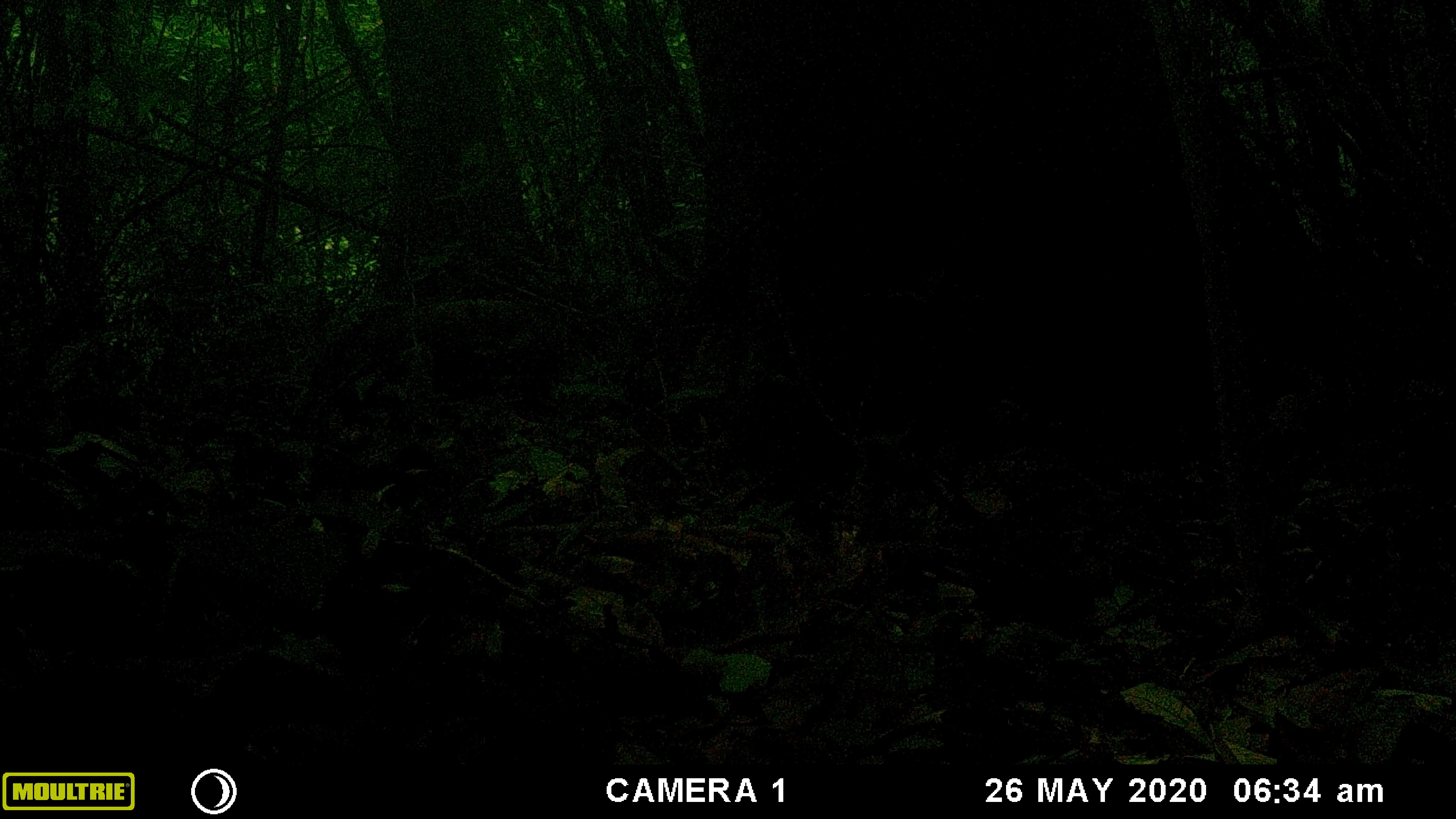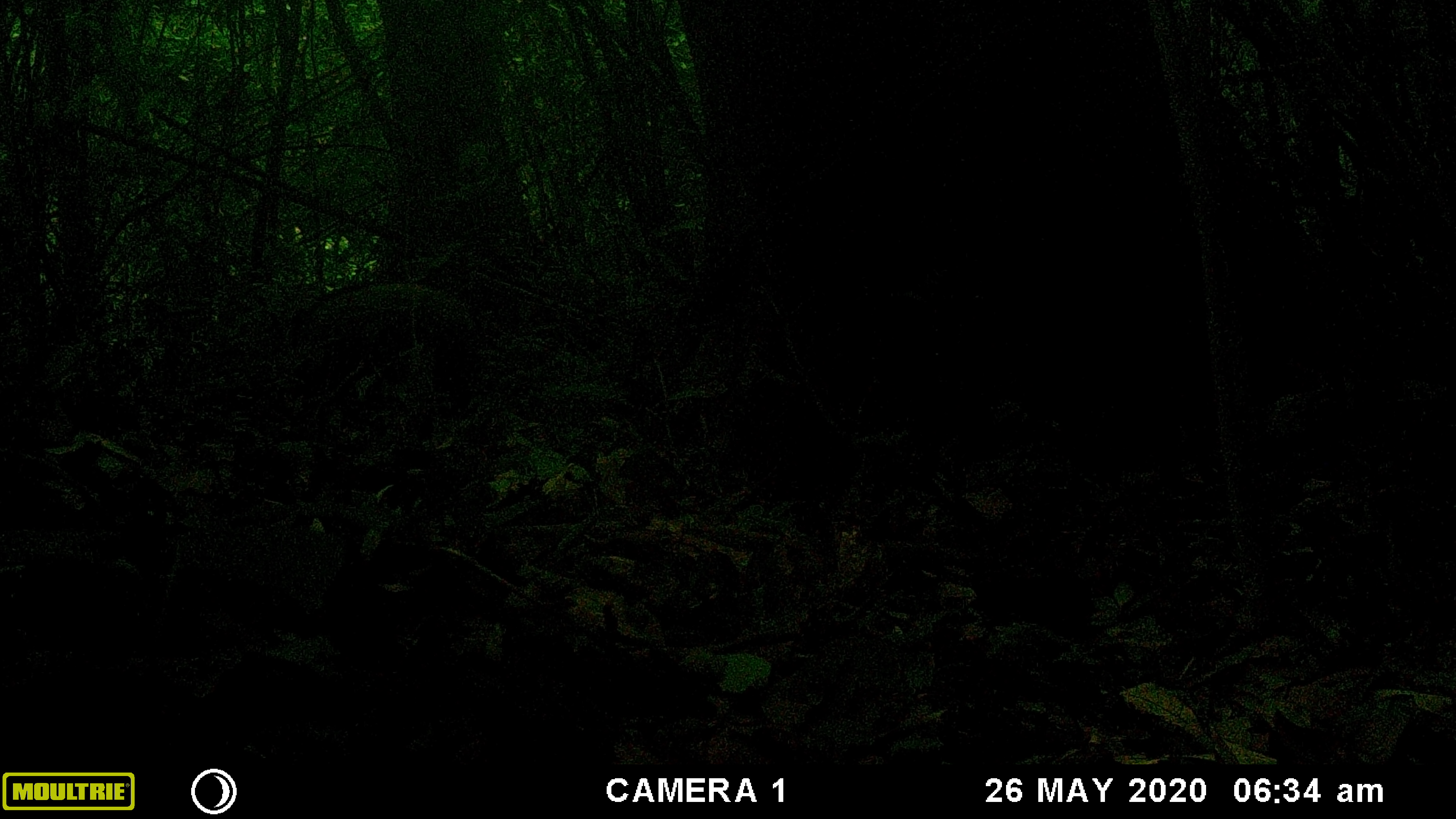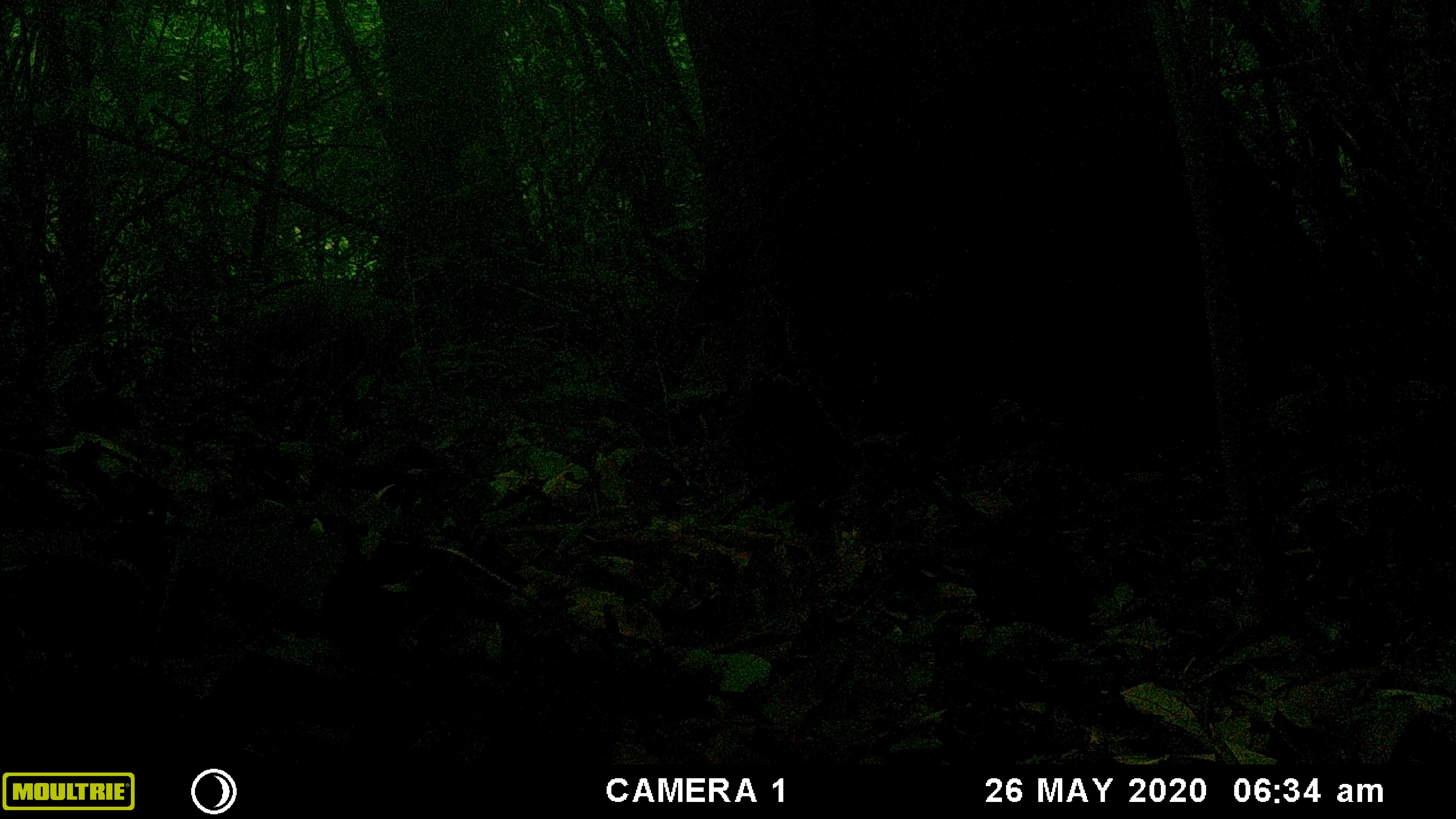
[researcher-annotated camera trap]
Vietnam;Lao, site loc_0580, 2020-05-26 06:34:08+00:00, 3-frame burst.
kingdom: Animalia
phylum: Chordata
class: Mammalia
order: Artiodactyla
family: Suidae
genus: Sus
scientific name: Sus scrofa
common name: eurasian wild pig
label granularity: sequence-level